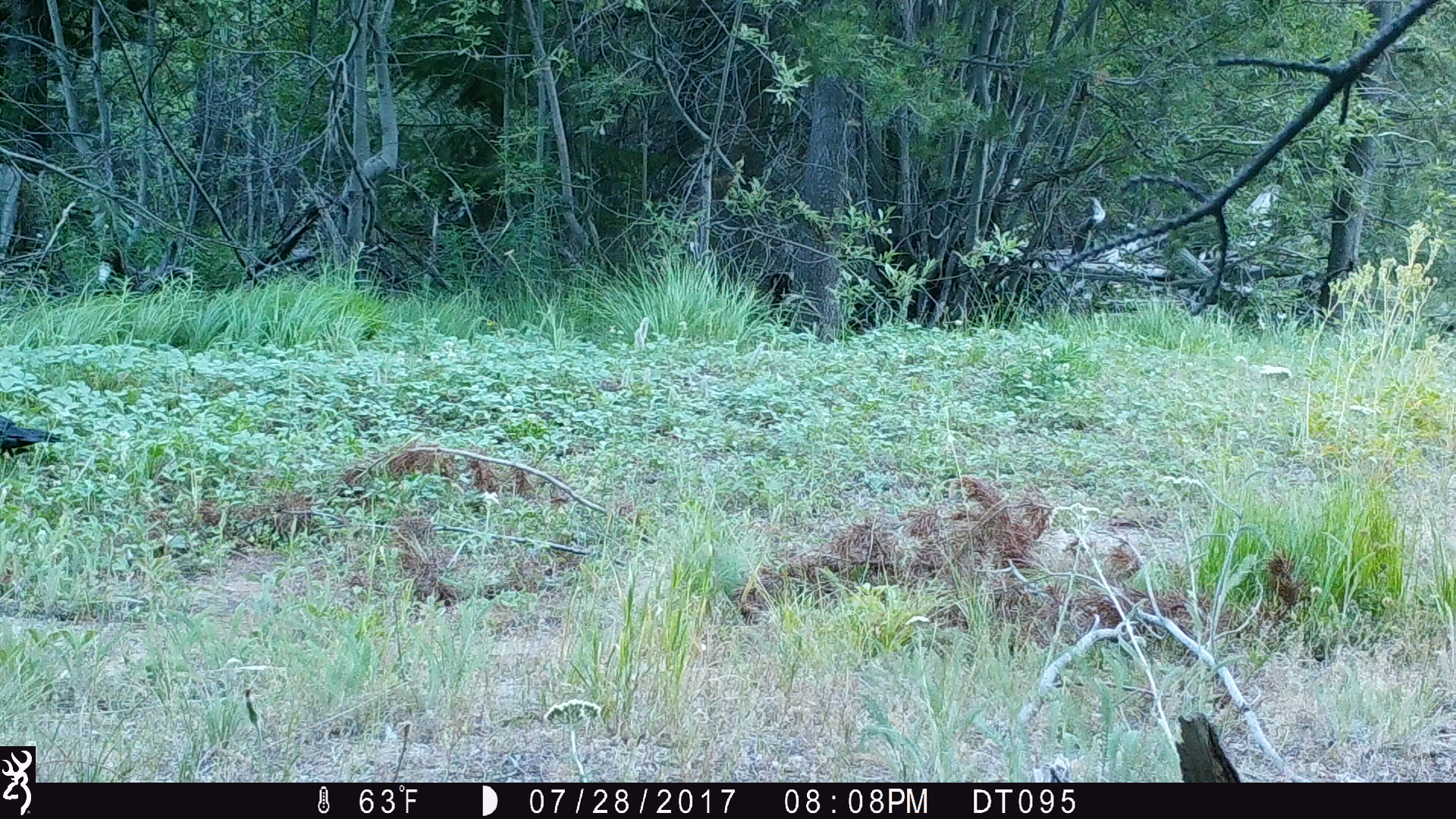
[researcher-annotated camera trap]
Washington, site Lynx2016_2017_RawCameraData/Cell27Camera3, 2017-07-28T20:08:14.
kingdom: Animalia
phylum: Chordata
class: Aves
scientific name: Aves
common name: birds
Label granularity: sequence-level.